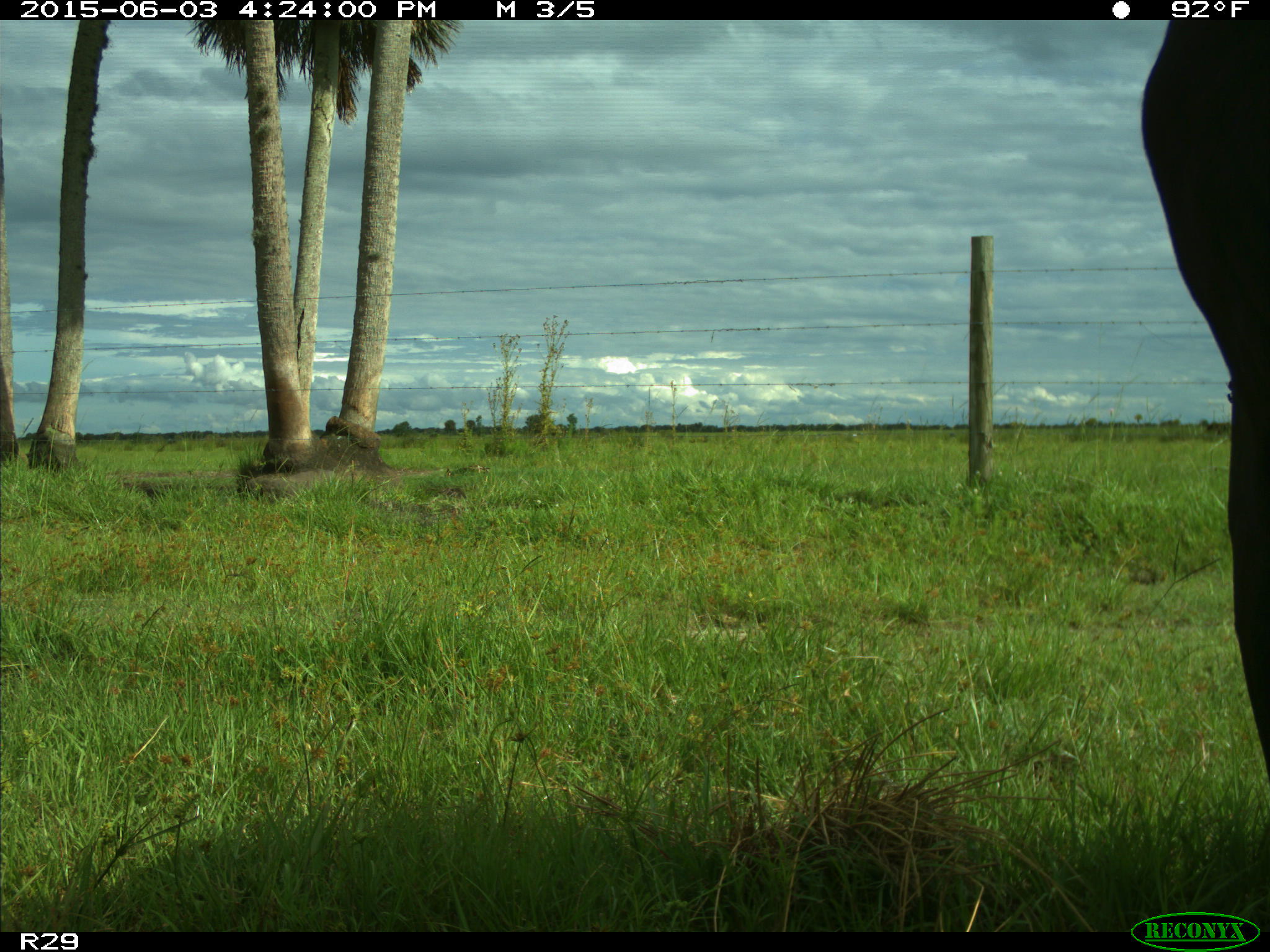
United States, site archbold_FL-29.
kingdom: Animalia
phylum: Chordata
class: Mammalia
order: Artiodactyla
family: Bovidae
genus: Bos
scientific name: Bos taurus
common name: domestic cow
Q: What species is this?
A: Bos taurus (domestic cow).